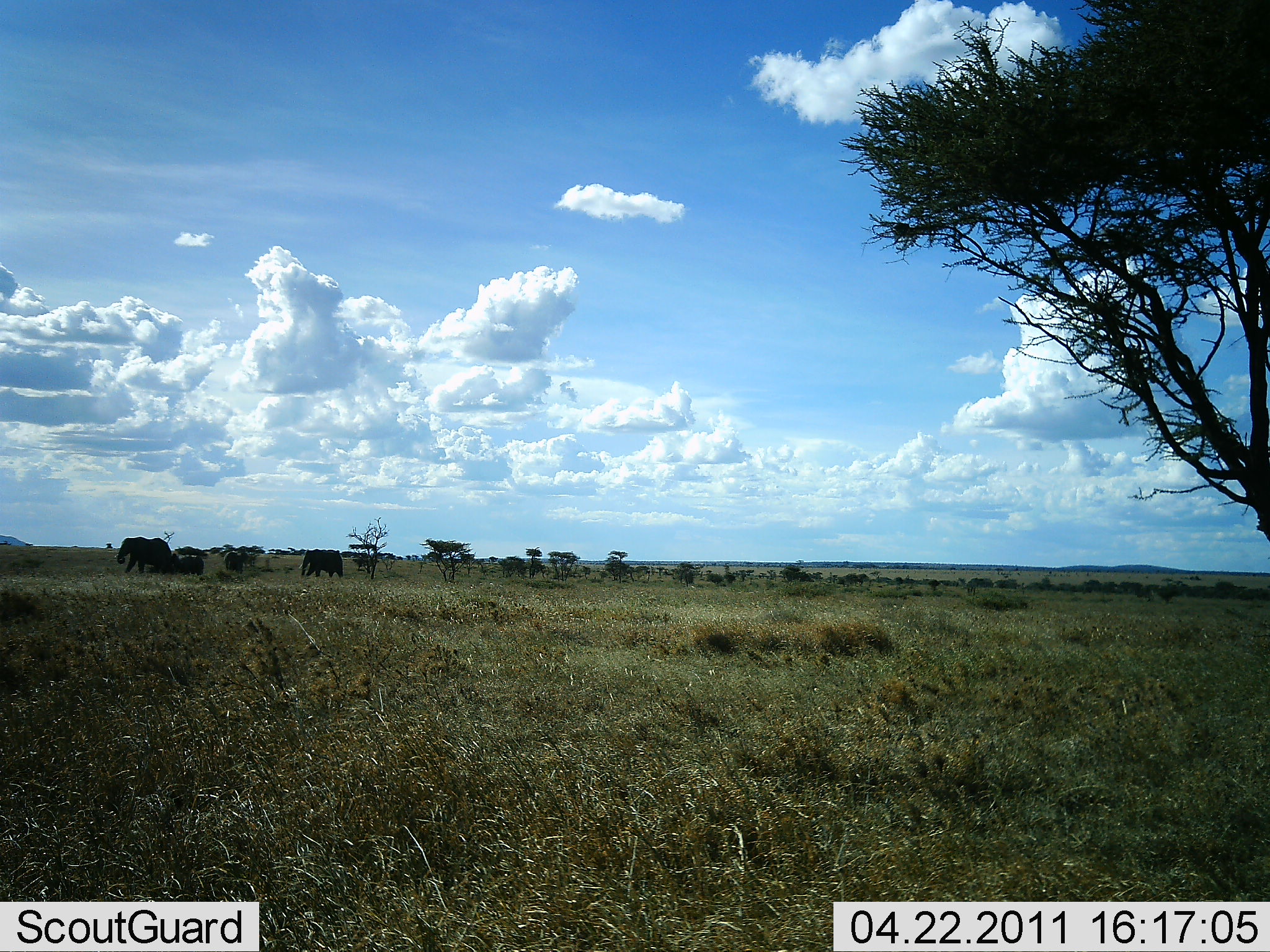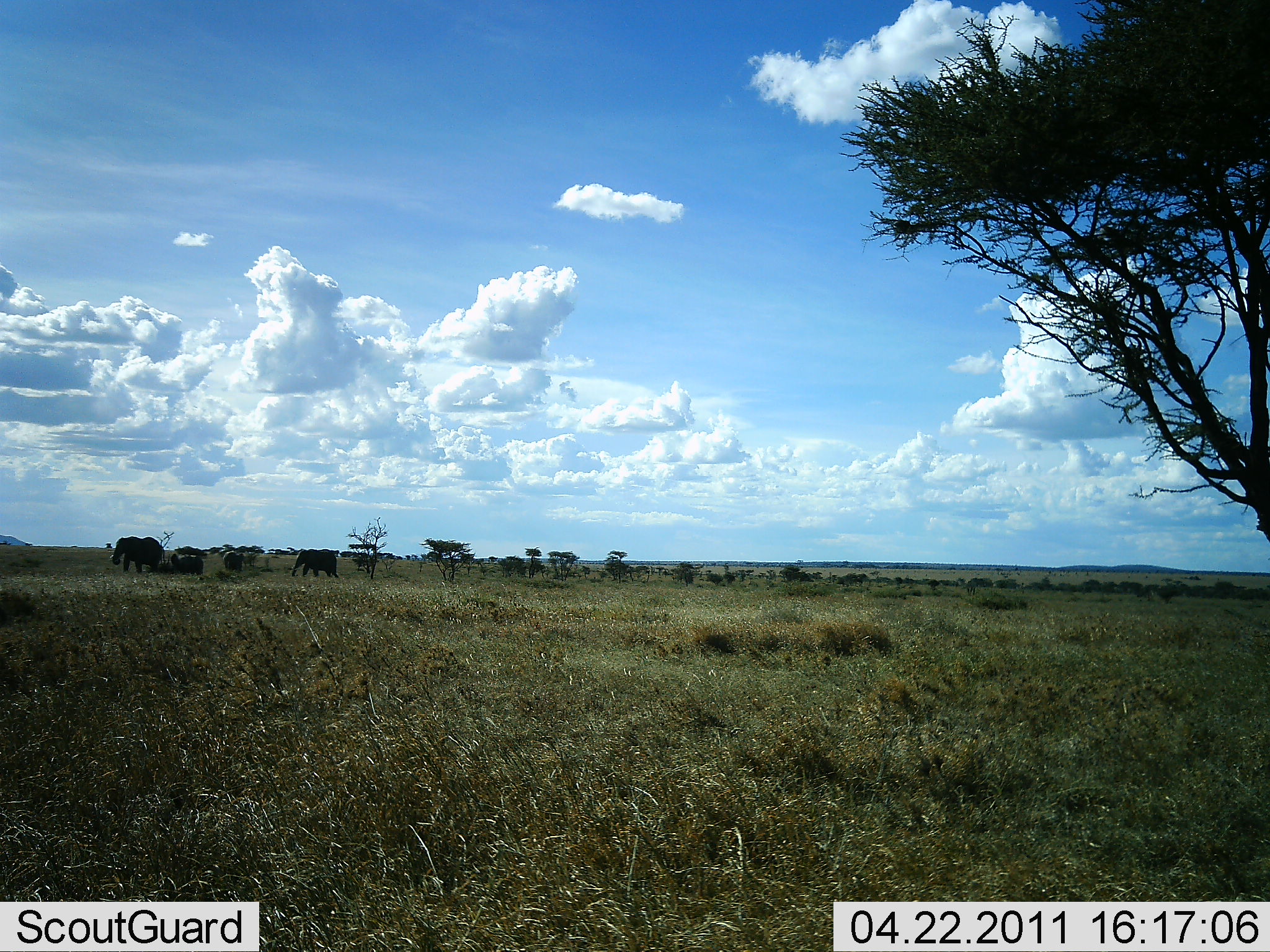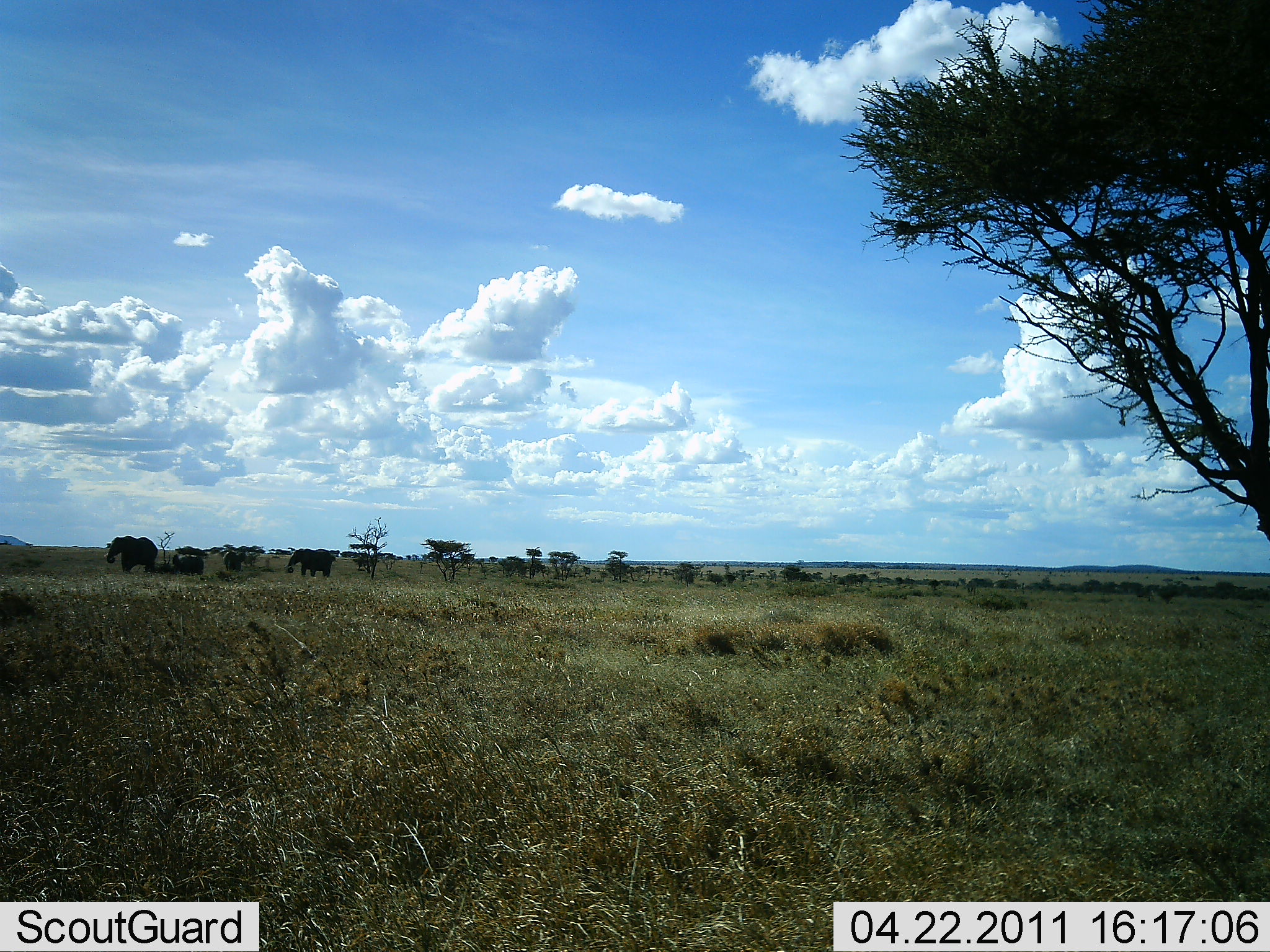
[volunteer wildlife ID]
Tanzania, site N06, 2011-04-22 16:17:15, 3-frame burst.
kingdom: Animalia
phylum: Chordata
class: Mammalia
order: Proboscidea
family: Elephantidae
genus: Loxodonta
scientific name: Loxodonta africana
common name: african bush elephant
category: elephant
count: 3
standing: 20%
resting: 0%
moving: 90%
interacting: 0%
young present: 0%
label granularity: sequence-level